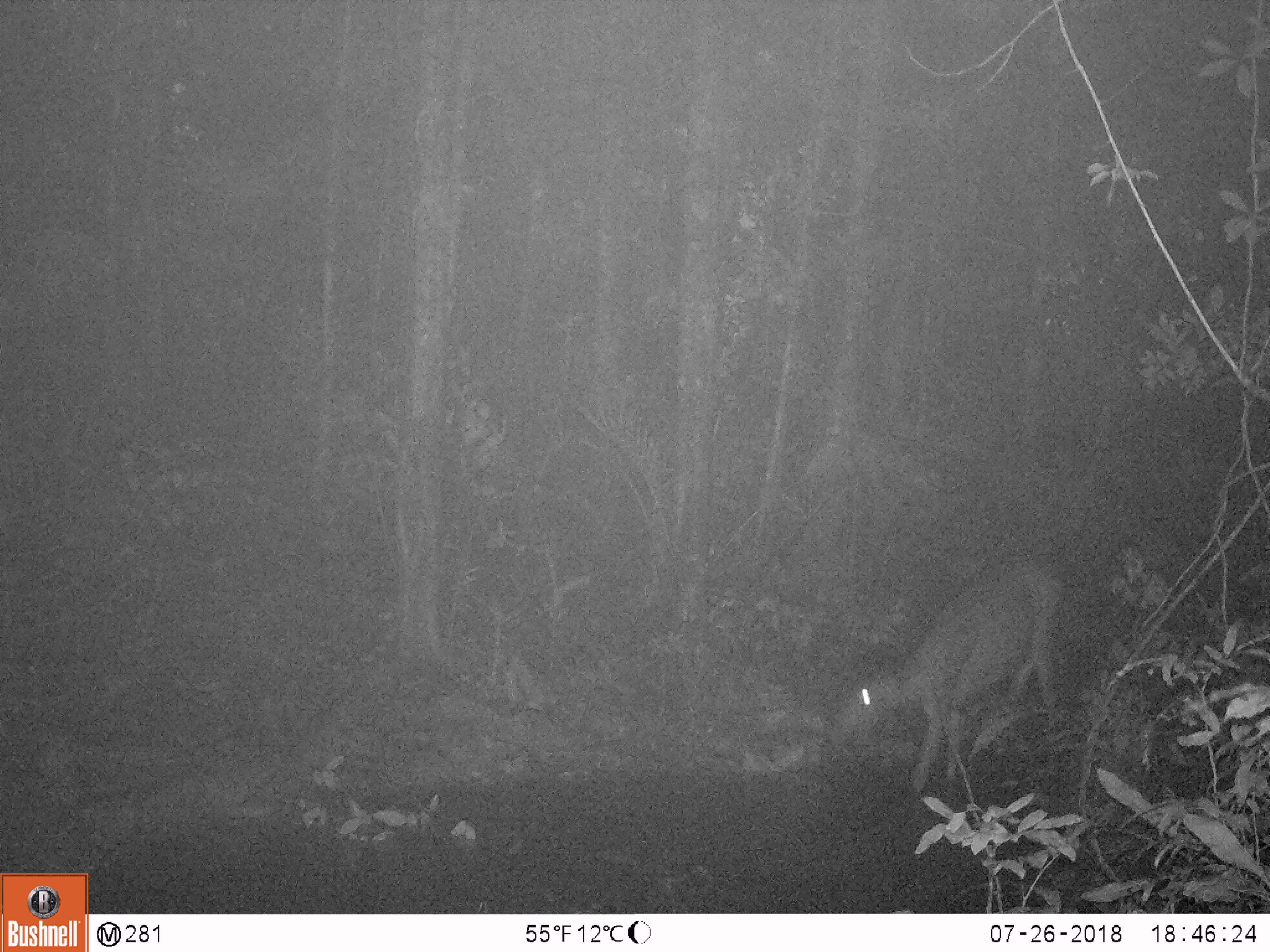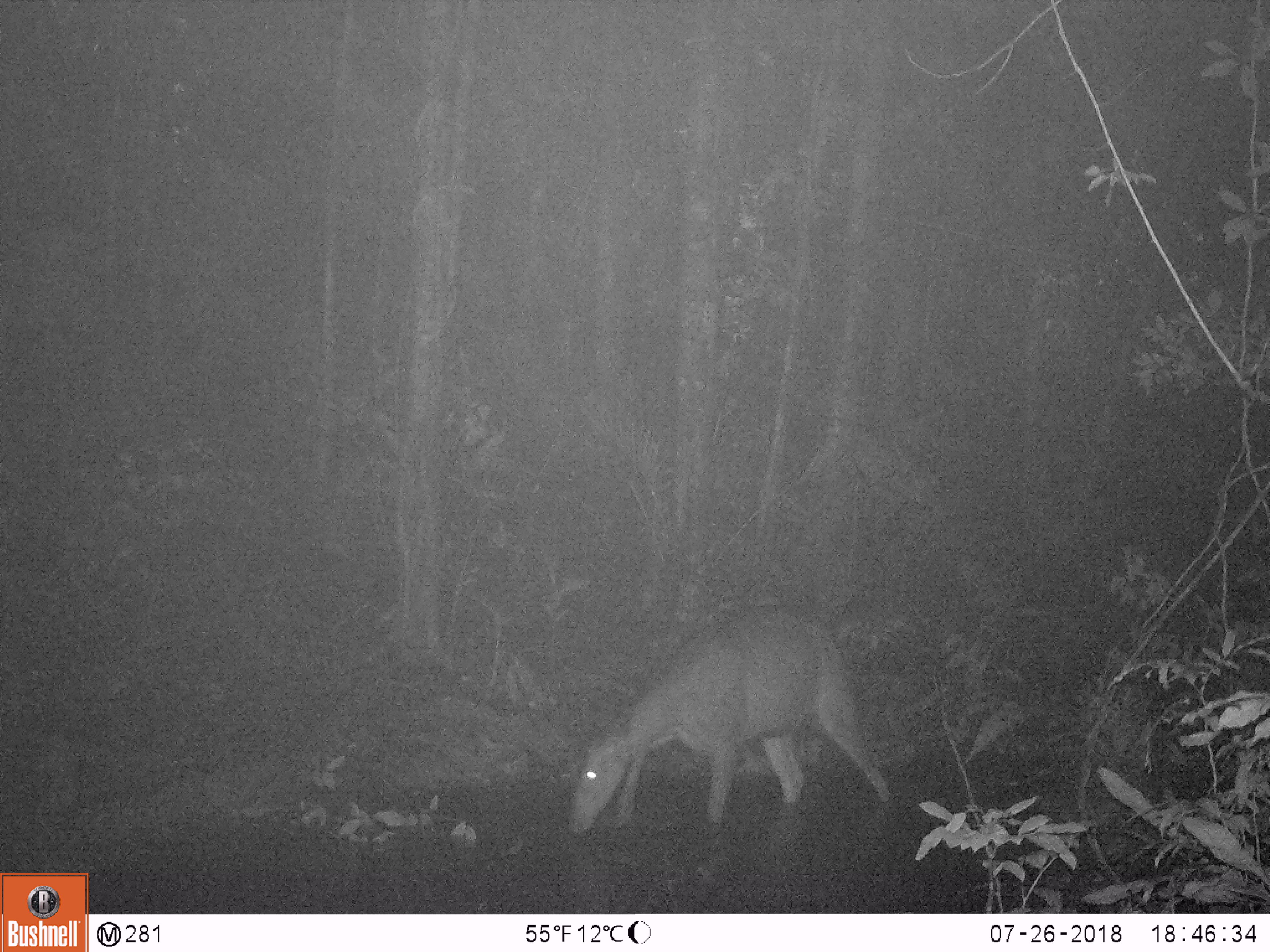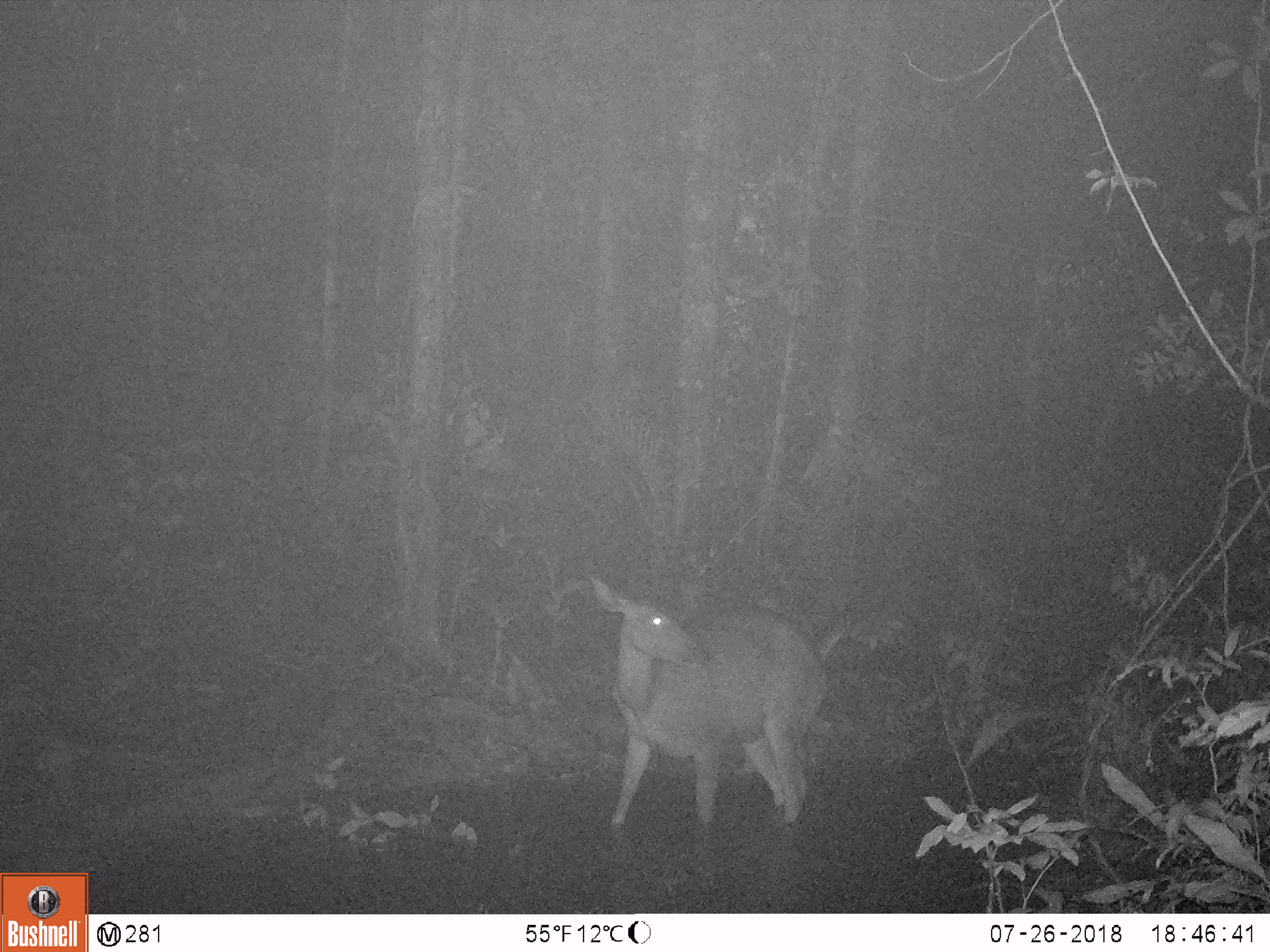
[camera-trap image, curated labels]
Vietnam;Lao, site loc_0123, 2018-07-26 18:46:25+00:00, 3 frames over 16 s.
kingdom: Animalia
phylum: Chordata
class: Mammalia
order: Artiodactyla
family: Cervidae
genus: Rusa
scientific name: Rusa unicolor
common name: sambar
Sambar (Rusa unicolor). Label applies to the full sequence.